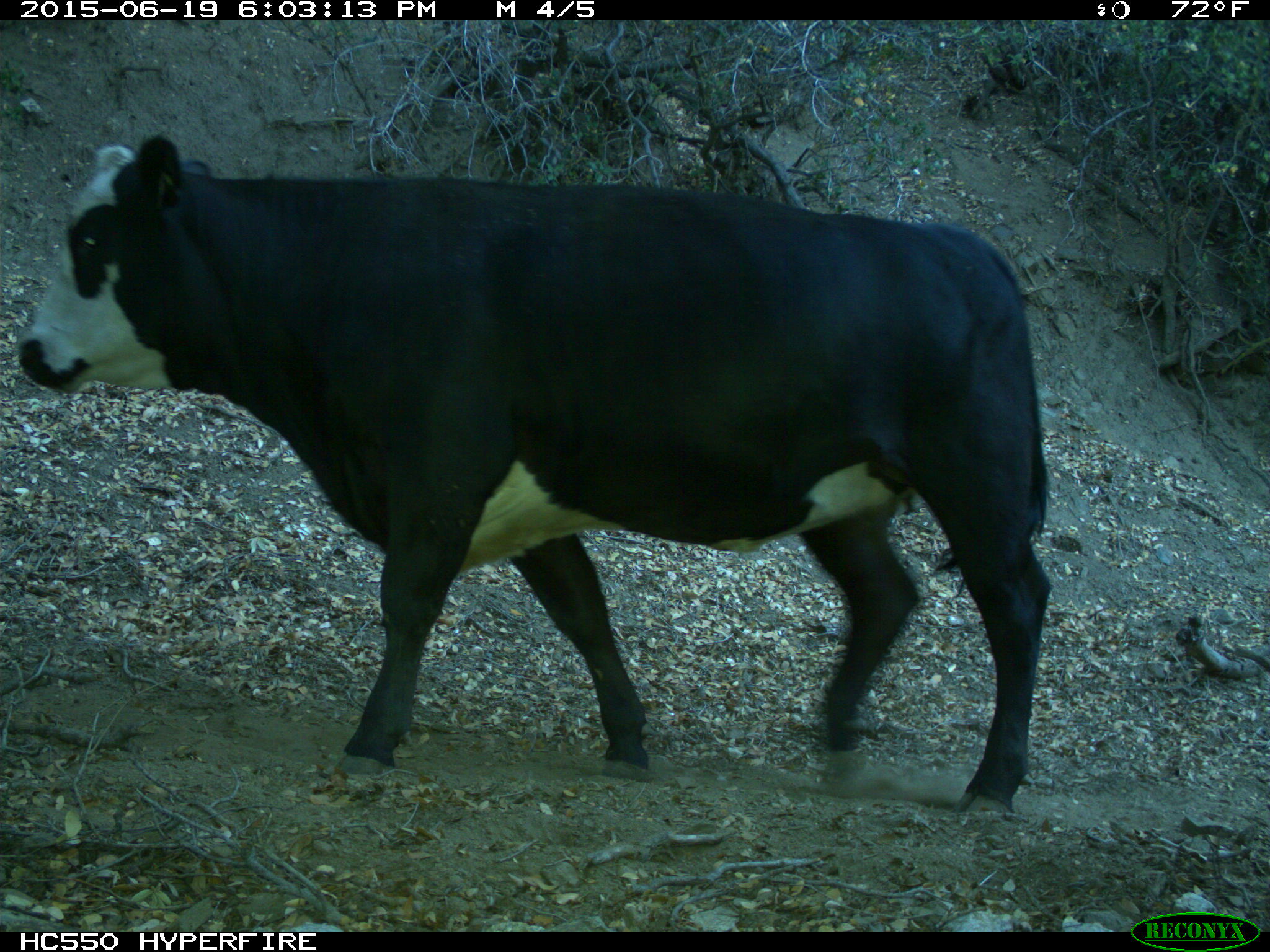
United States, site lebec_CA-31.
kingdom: Animalia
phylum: Chordata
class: Mammalia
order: Artiodactyla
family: Bovidae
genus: Bos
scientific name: Bos taurus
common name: domestic cow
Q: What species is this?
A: Bos taurus (domestic cow).